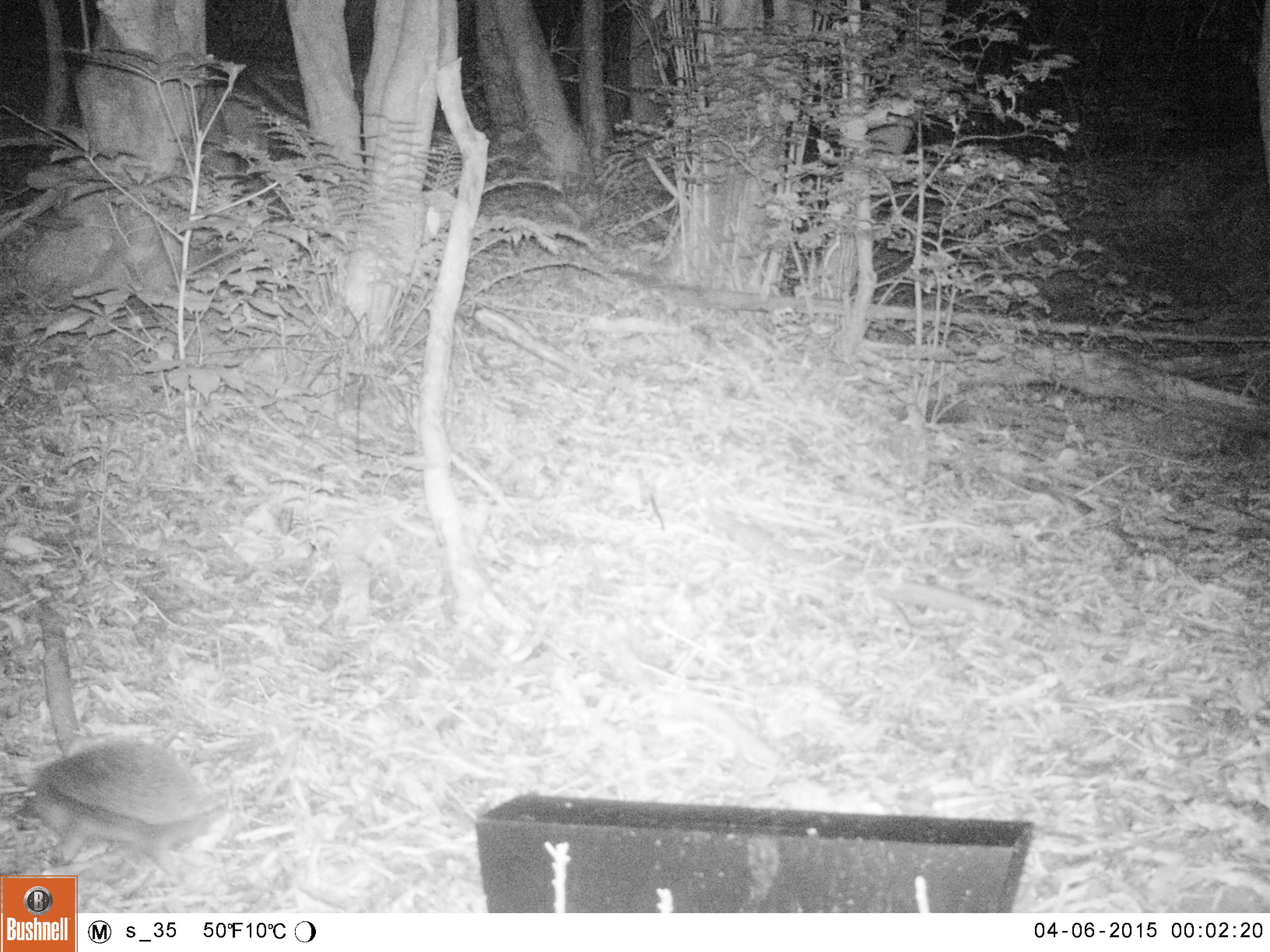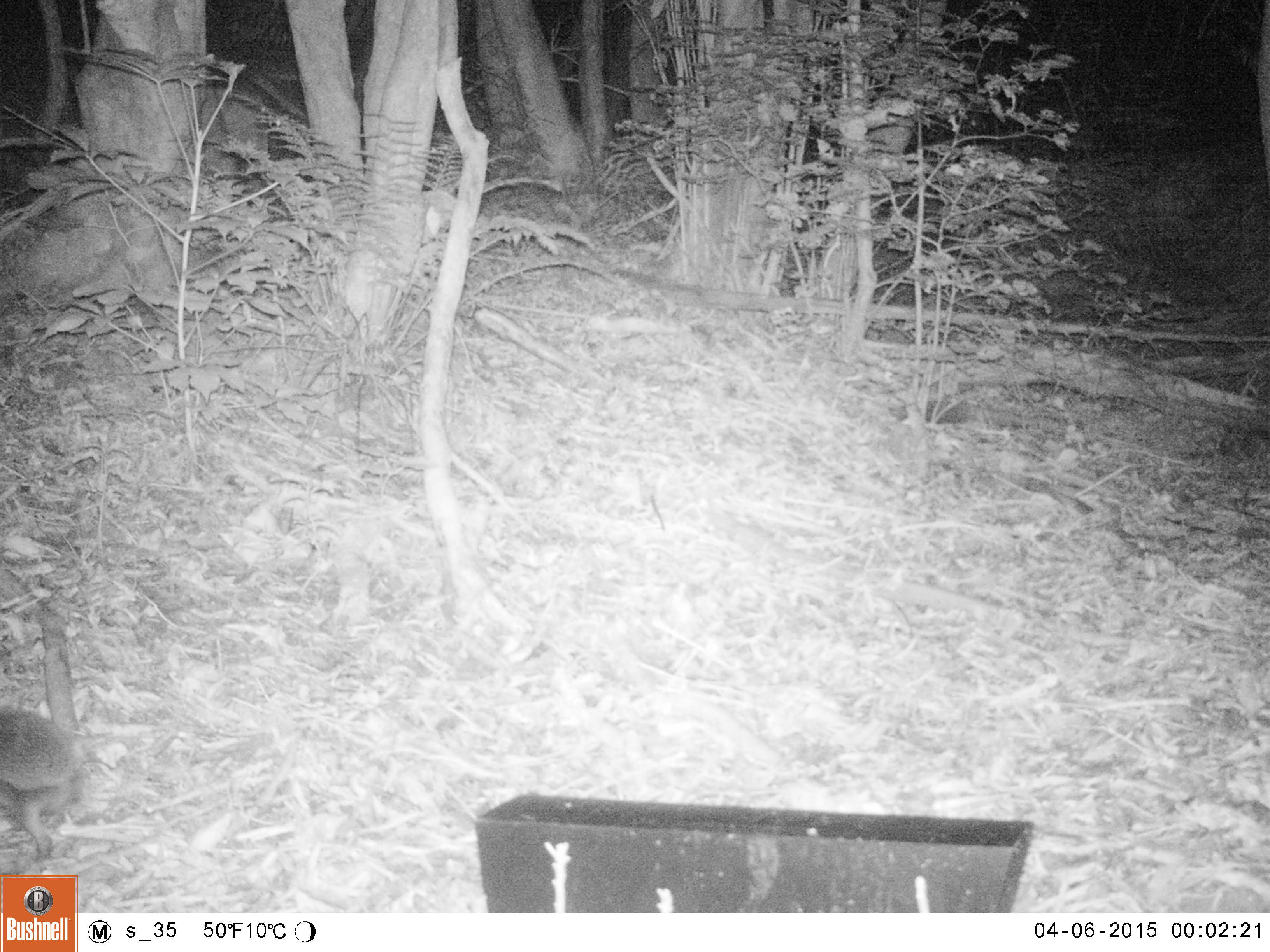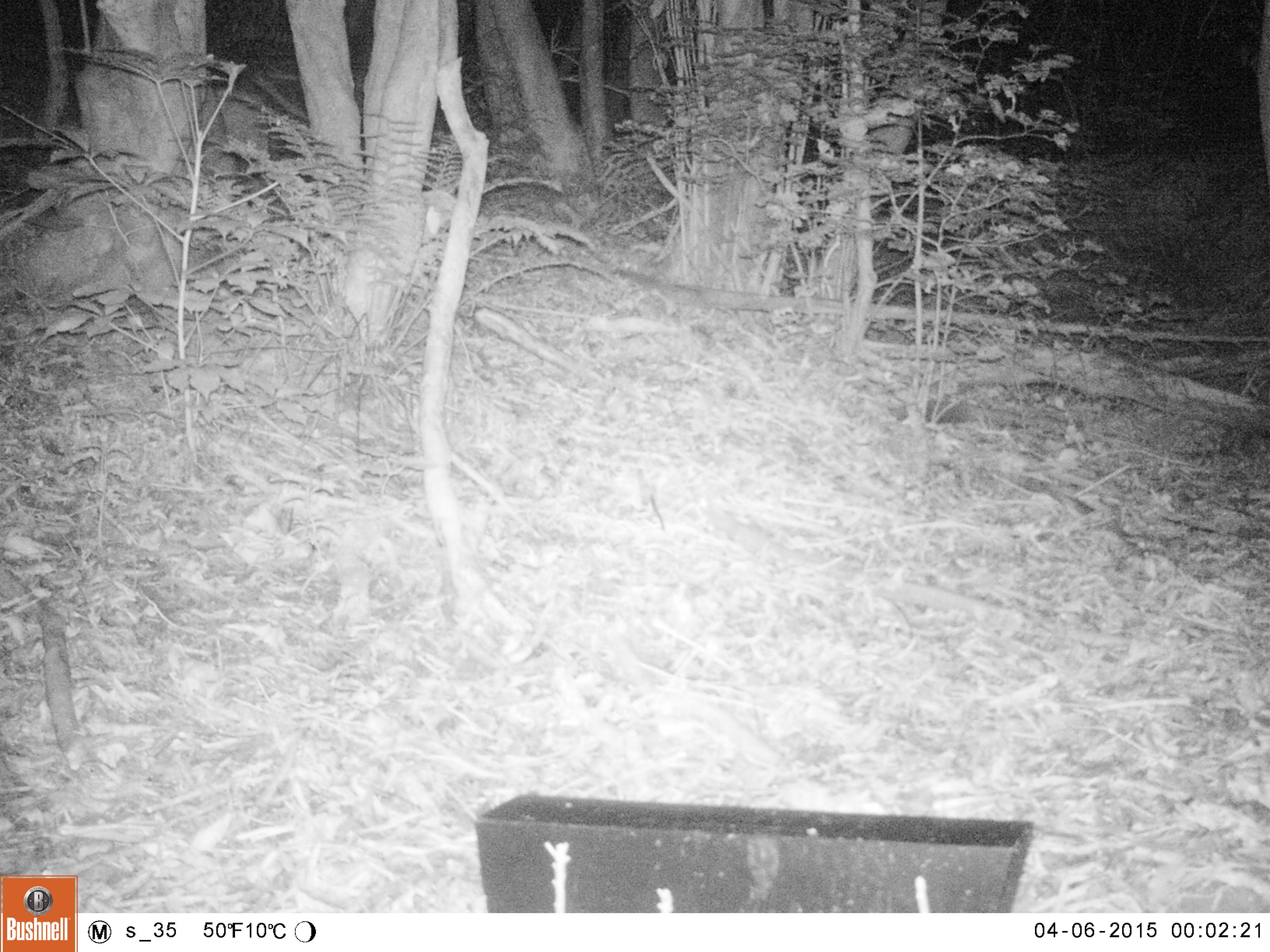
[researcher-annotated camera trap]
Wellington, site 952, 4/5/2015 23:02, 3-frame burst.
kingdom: Animalia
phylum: Chordata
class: Mammalia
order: Eulipotyphla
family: Erinaceidae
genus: Erinaceus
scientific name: Erinaceus europaeus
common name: hedgehog